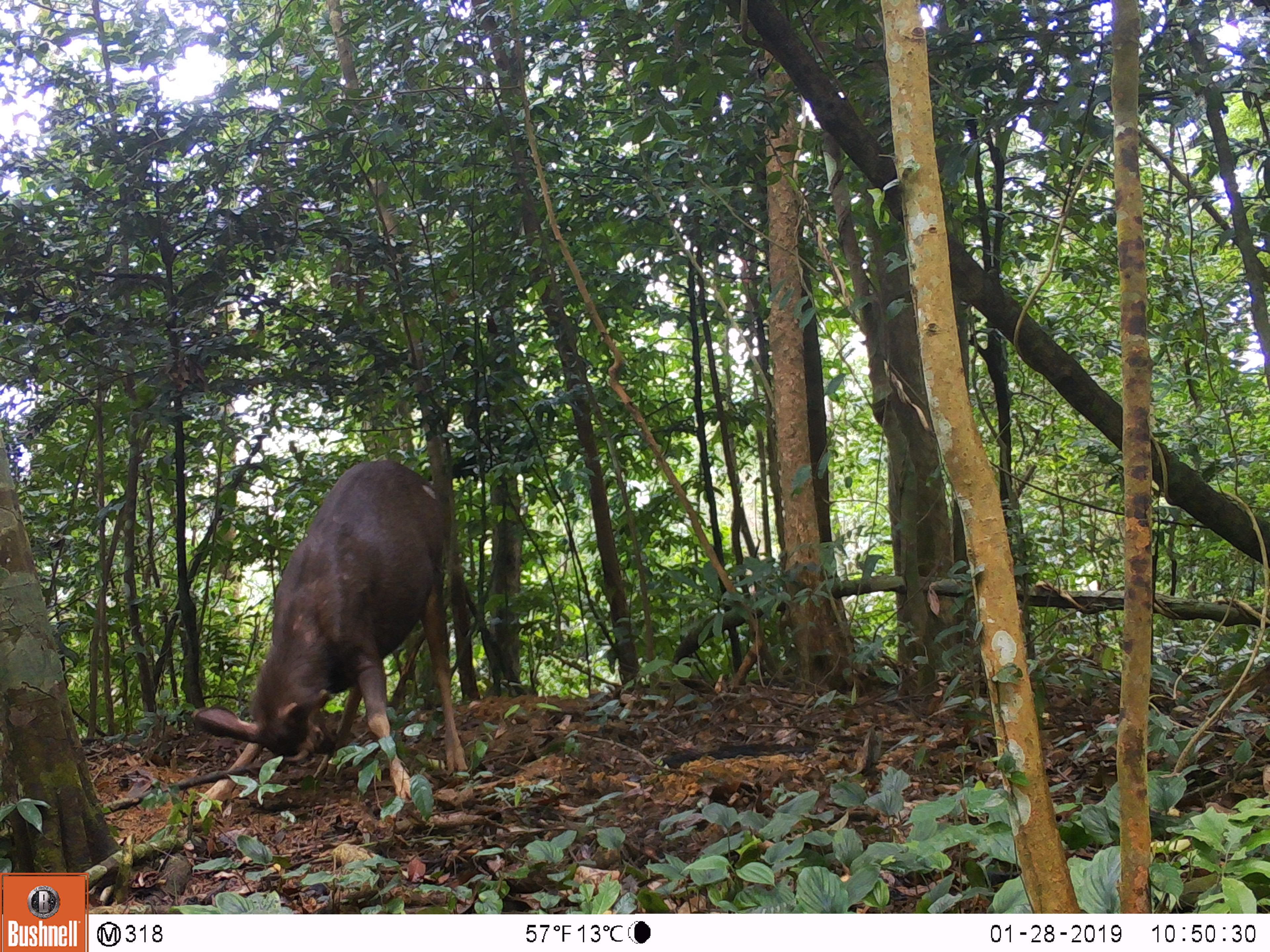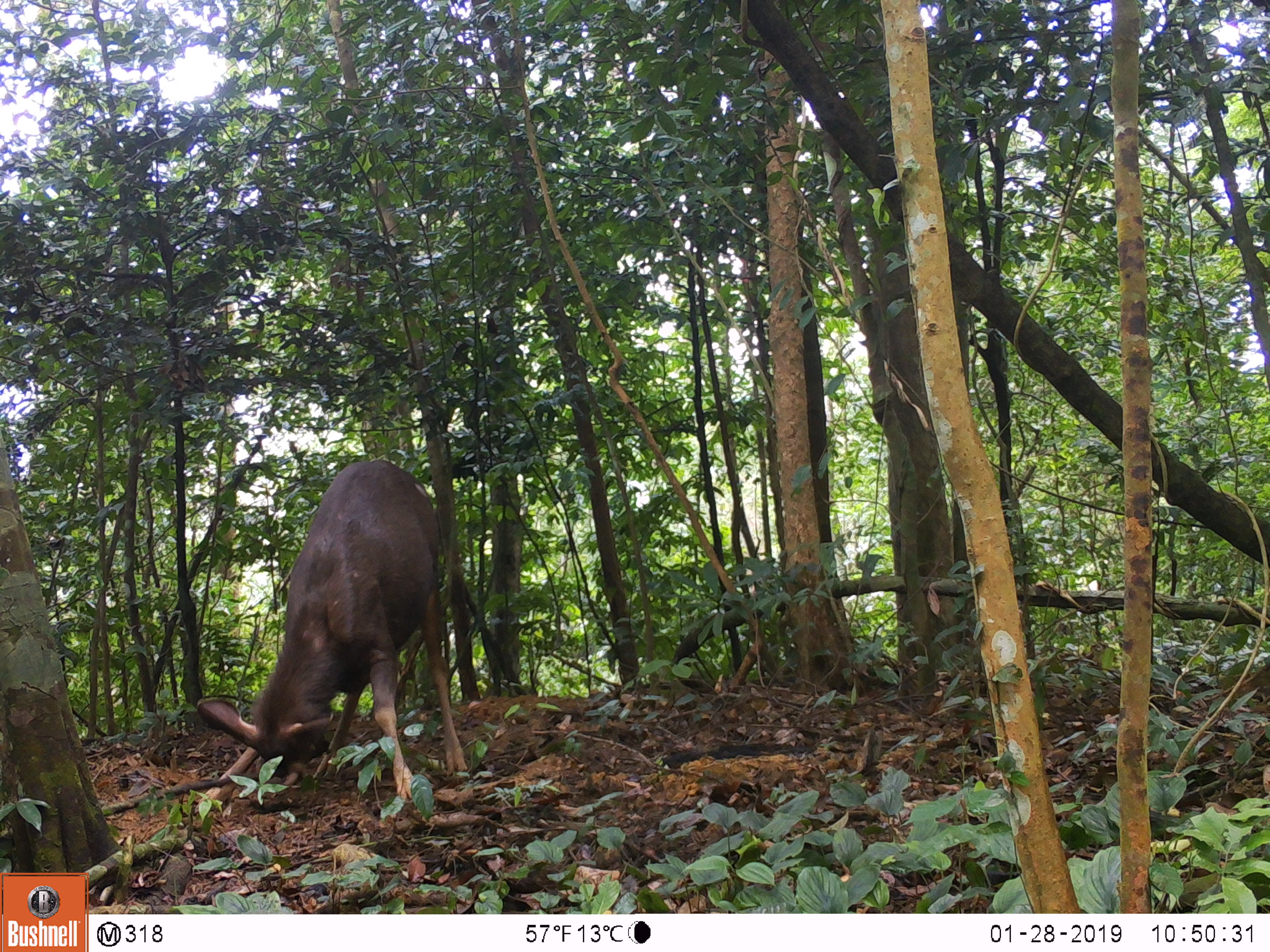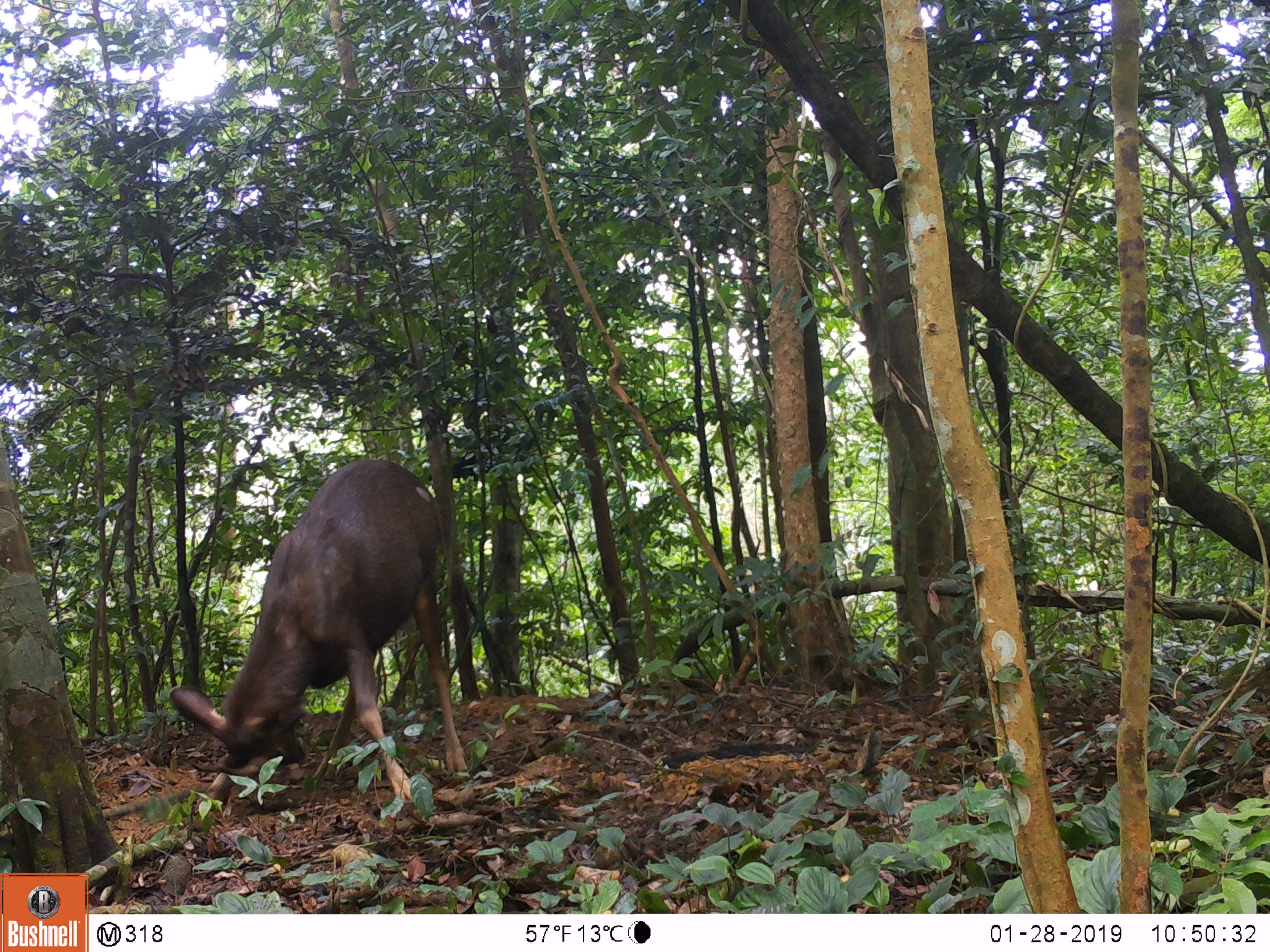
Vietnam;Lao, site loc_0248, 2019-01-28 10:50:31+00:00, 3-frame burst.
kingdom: Animalia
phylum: Chordata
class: Mammalia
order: Artiodactyla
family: Cervidae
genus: Rusa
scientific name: Rusa unicolor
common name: sambar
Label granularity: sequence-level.